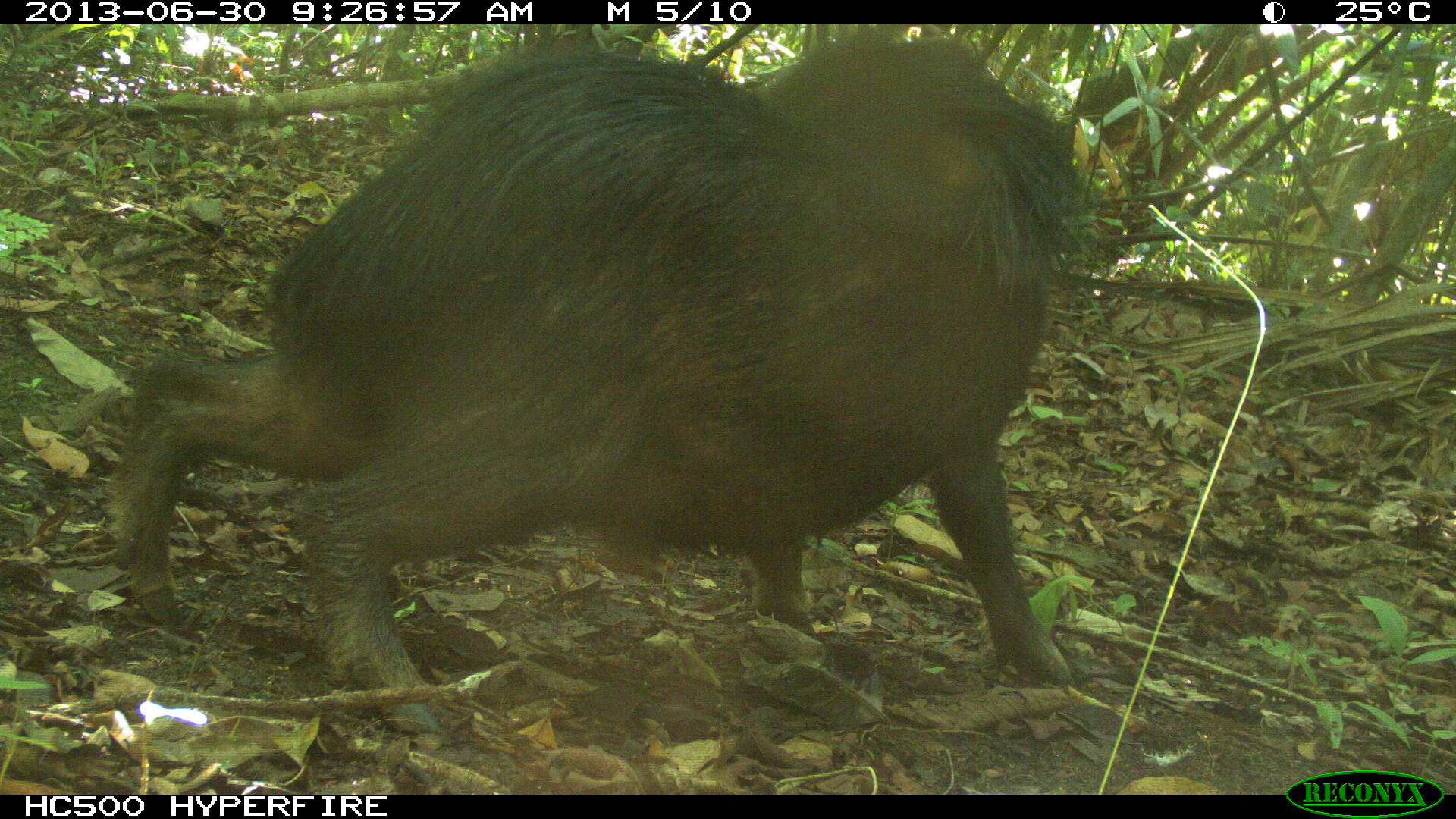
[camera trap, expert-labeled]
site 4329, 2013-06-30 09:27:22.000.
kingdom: Animalia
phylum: Chordata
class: Mammalia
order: Artiodactyla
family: Tayassuidae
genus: Tayassu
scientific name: Tayassu pecari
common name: white-lipped peccary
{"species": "Tayassu pecari (white-lipped peccary)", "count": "3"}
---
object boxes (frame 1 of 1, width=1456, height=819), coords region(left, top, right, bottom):
tayassu pecari: region(113, 32, 1081, 731)